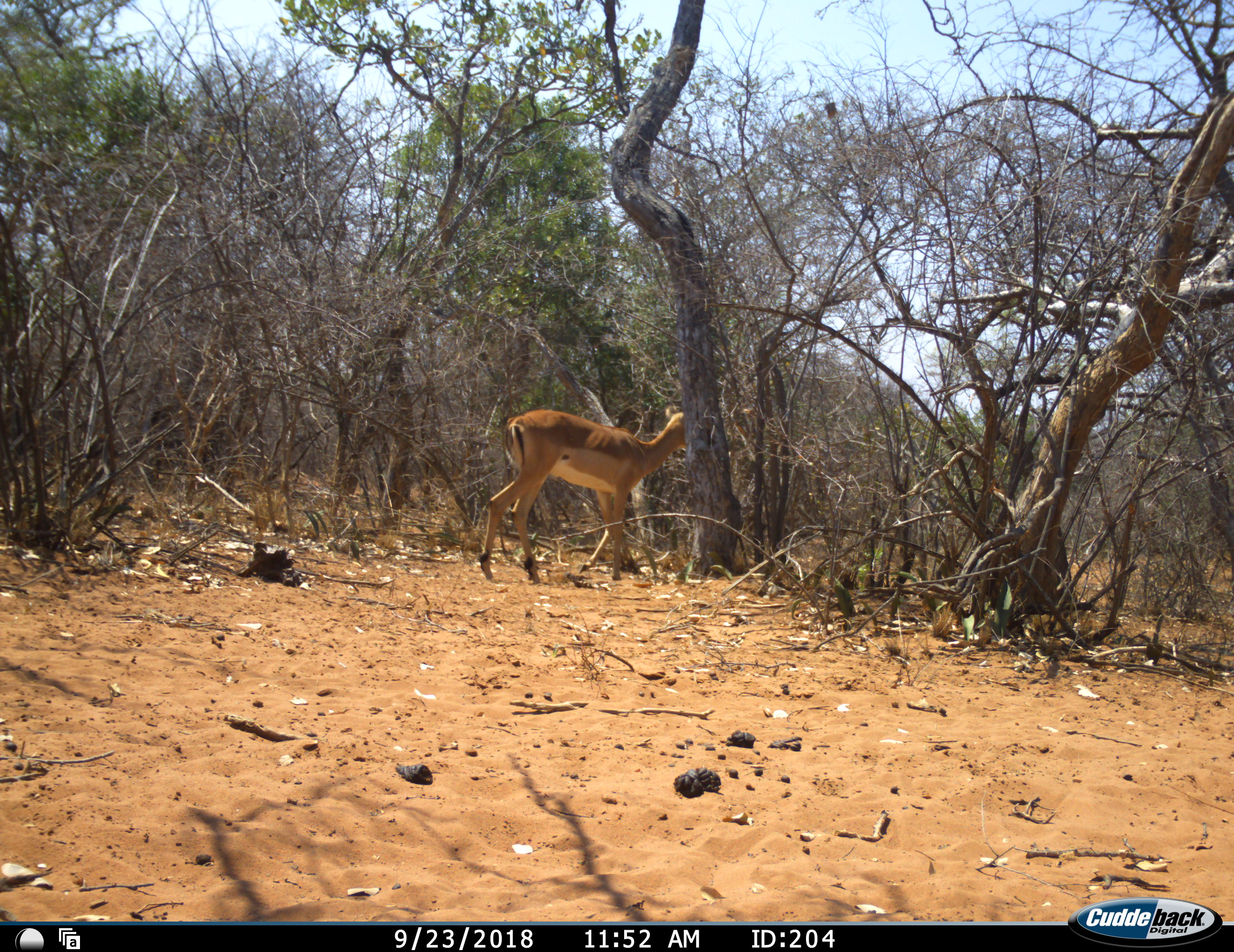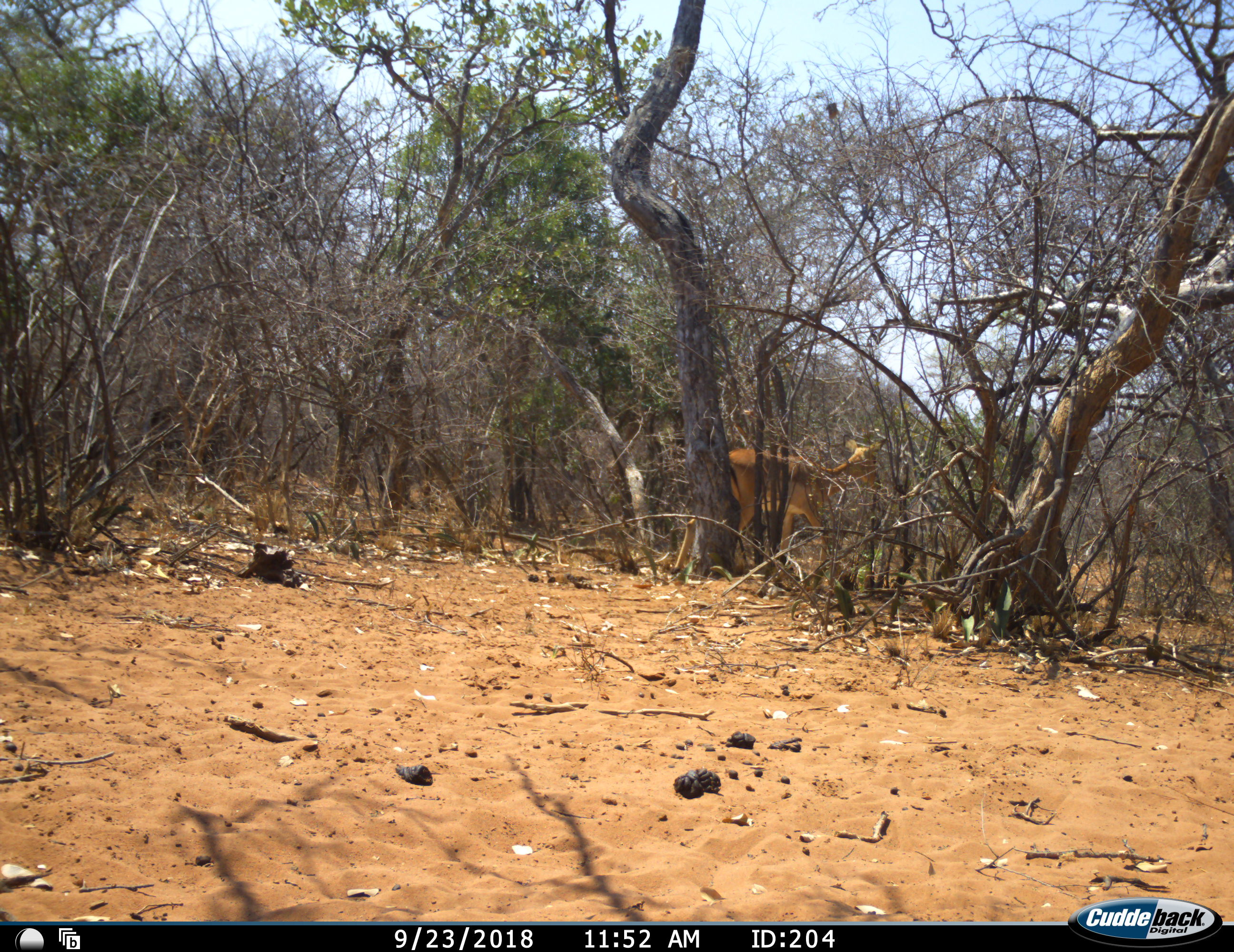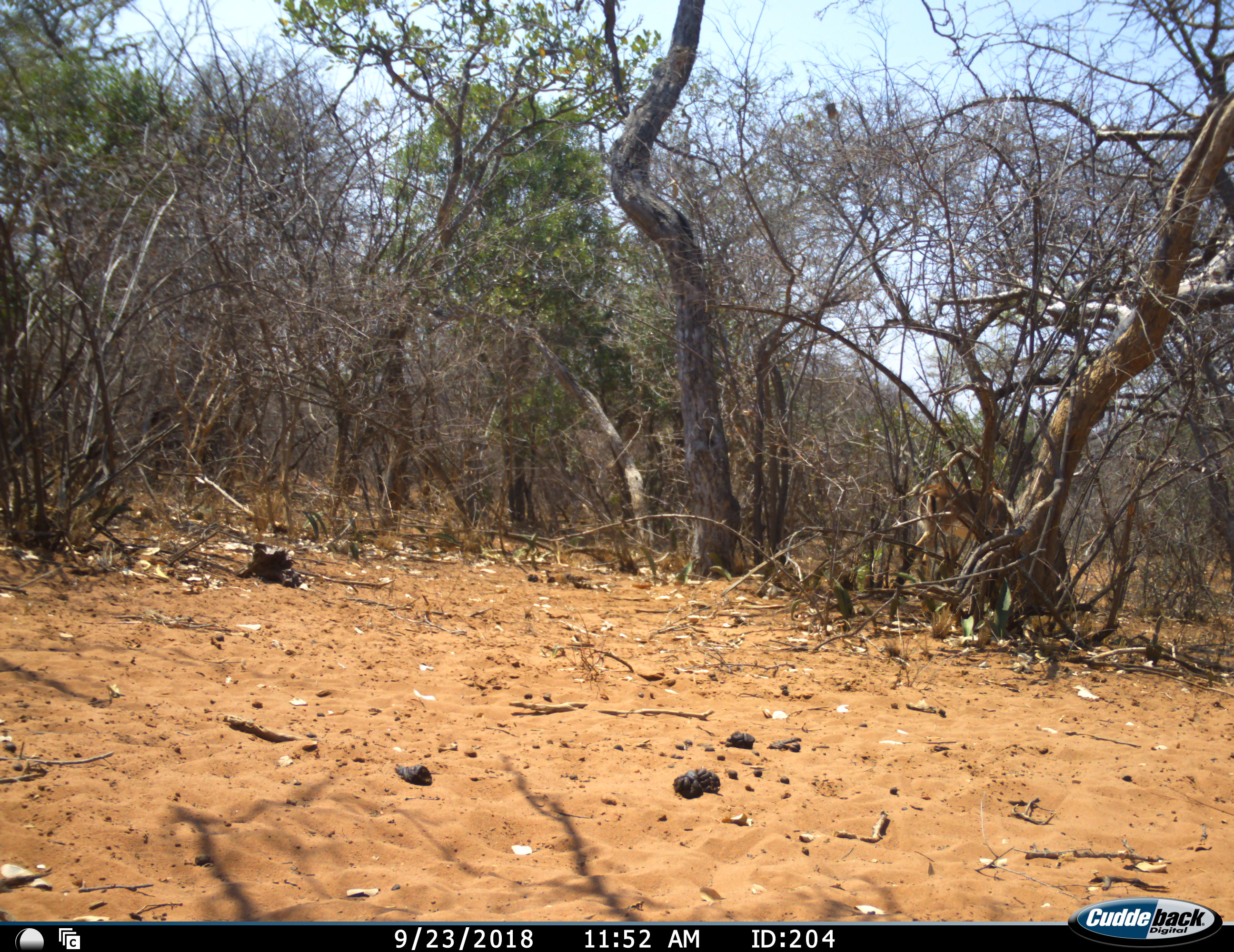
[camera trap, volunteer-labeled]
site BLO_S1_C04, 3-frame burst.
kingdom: Animalia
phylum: Chordata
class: Mammalia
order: Artiodactyla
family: Bovidae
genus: Aepyceros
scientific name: Aepyceros melampus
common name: impala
Impala (Aepyceros melampus), count 1. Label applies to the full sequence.